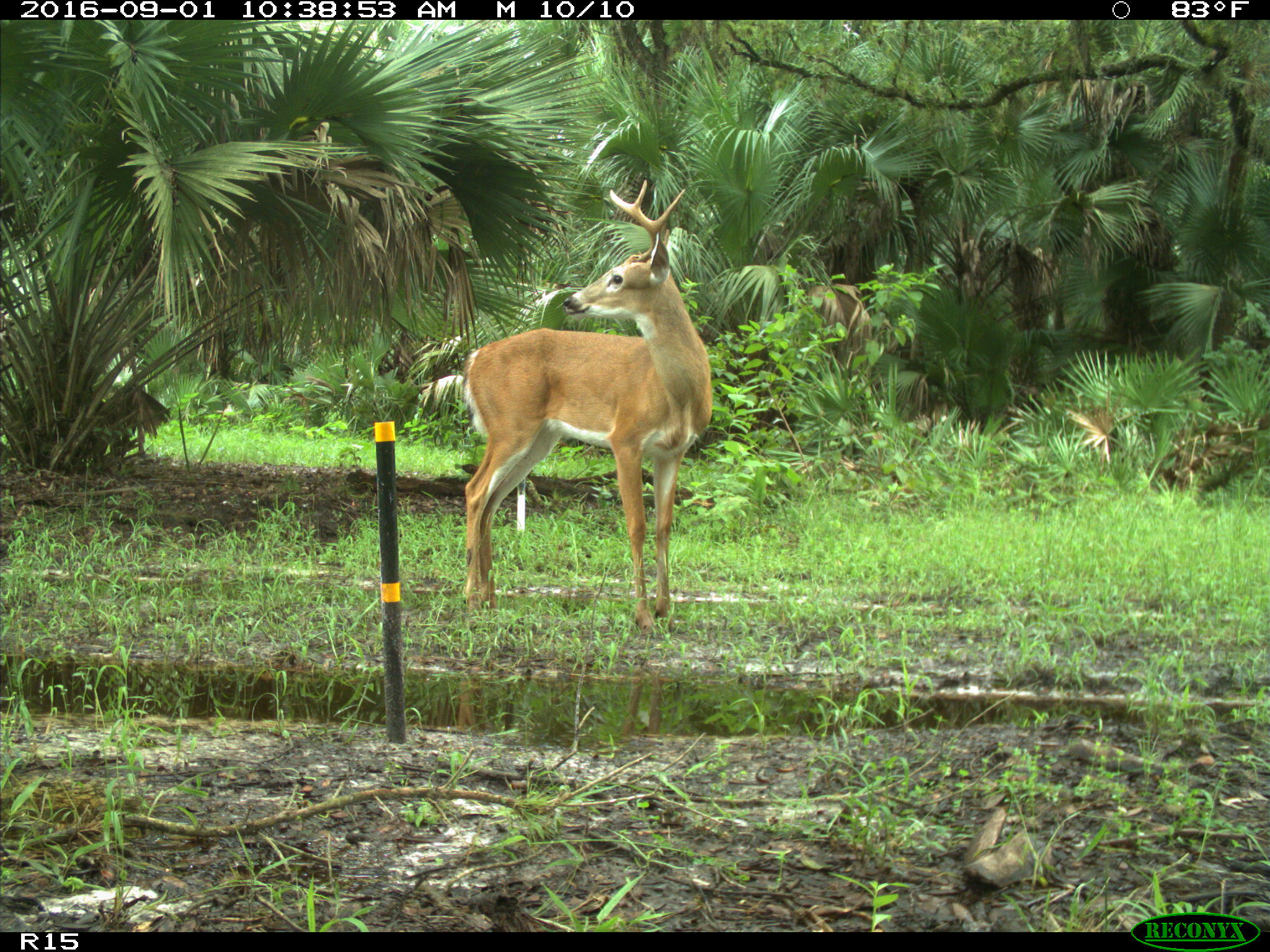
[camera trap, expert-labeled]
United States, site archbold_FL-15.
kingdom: Animalia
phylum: Chordata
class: Mammalia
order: Artiodactyla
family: Cervidae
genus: Odocoileus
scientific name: Odocoileus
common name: deer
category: unidentified deer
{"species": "unidentified deer (deer) (Odocoileus)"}